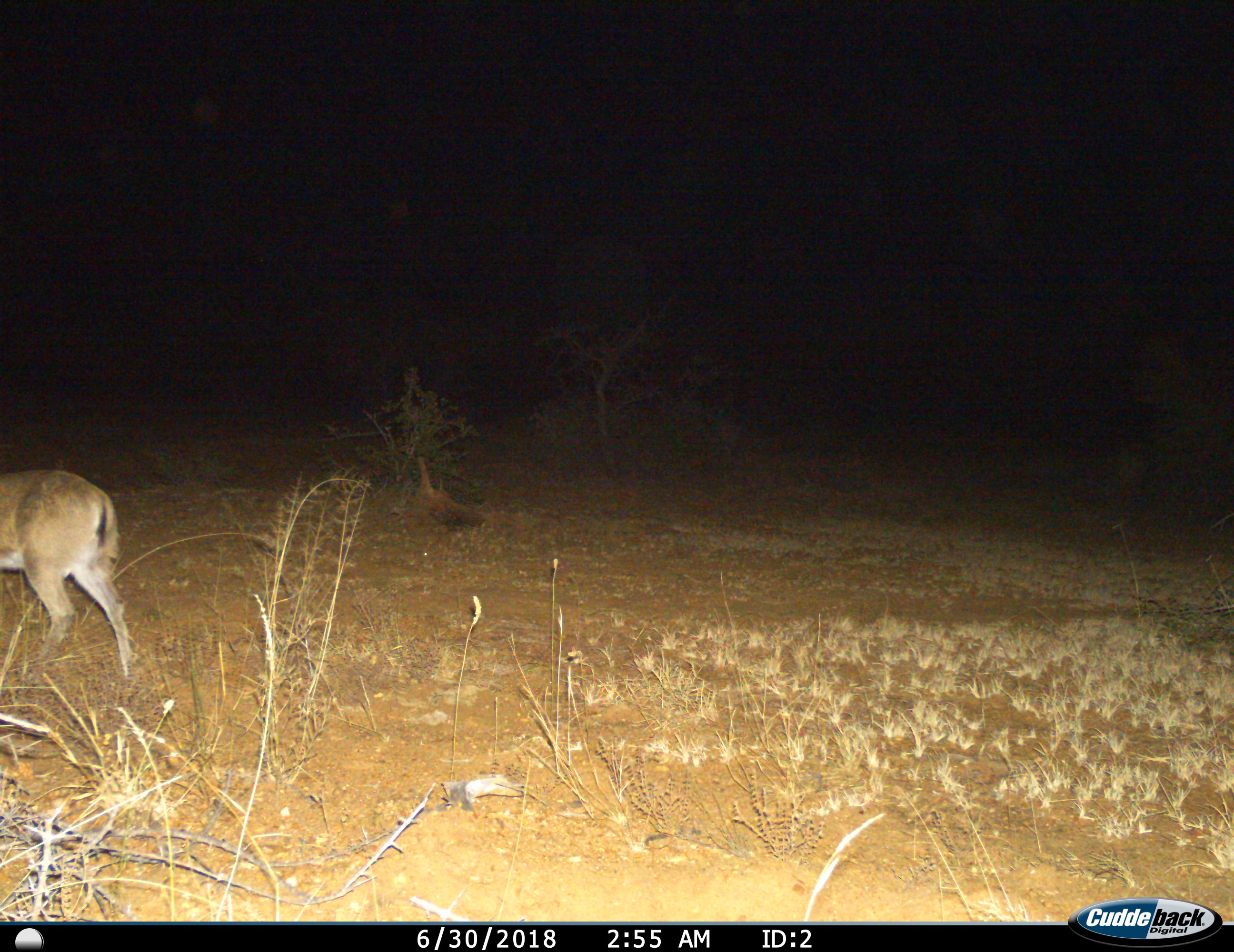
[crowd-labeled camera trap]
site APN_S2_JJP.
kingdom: Animalia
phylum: Chordata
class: Mammalia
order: Artiodactyla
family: Bovidae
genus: Sylvicapra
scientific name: Sylvicapra grimmia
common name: common duiker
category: duikercommongrey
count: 1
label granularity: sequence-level